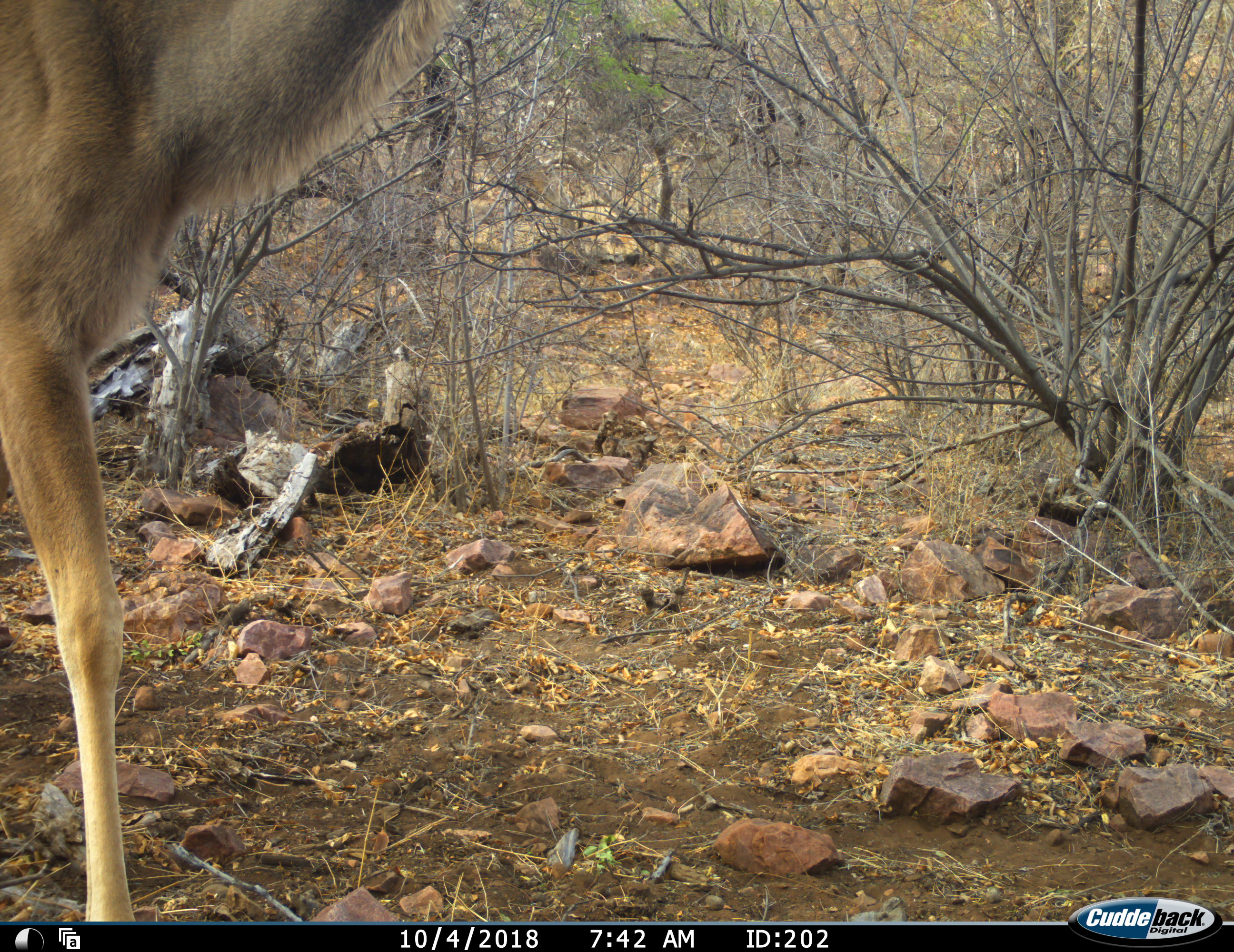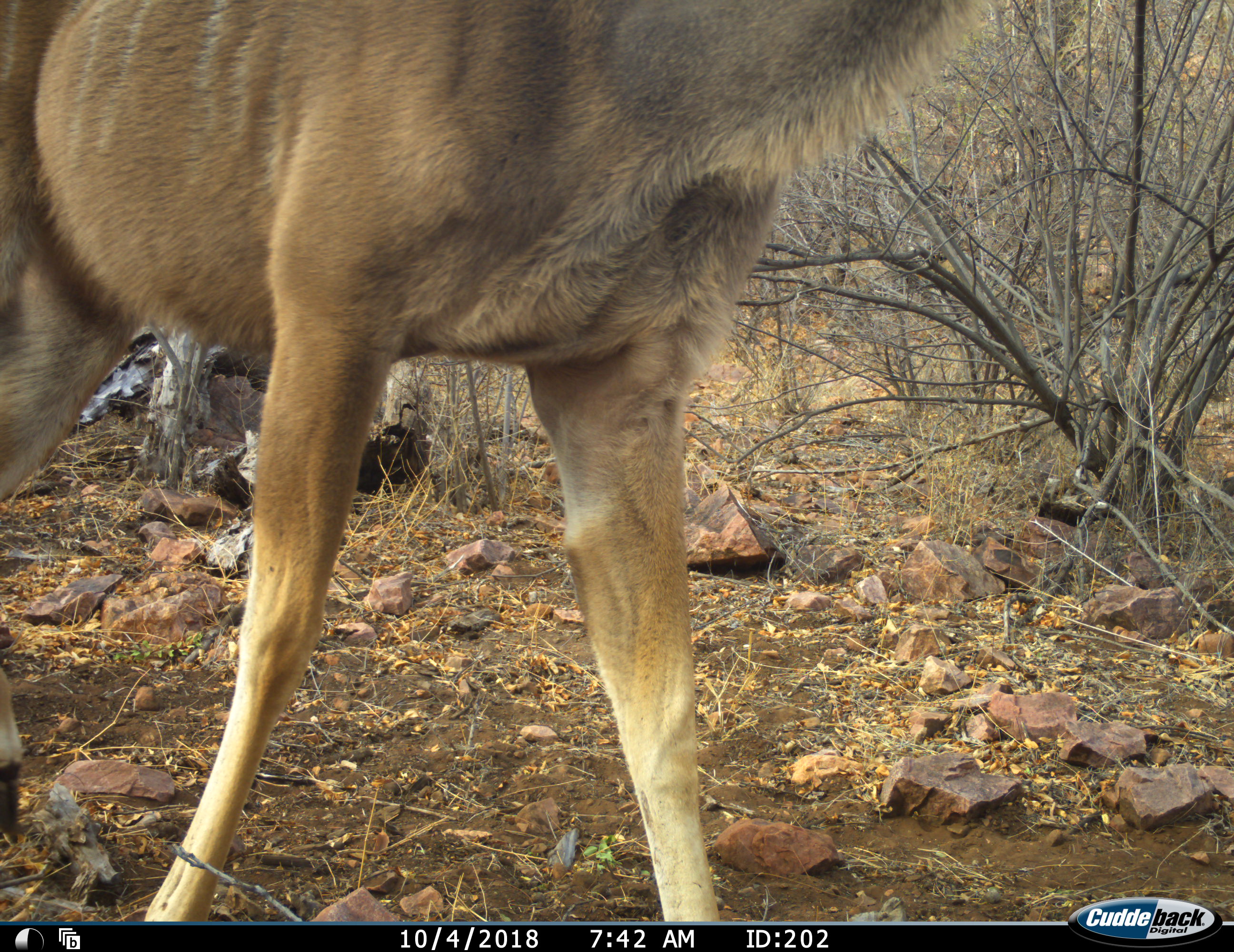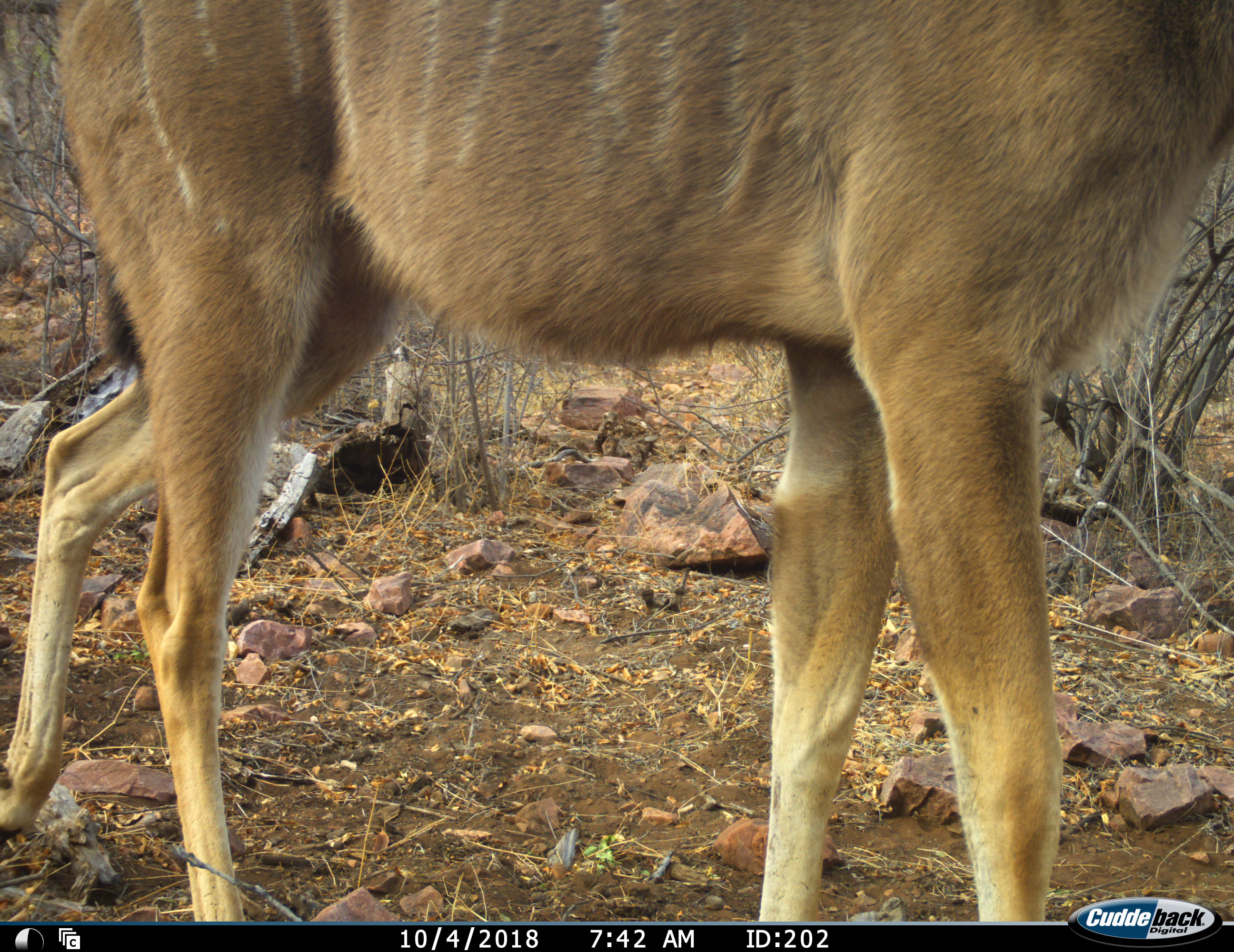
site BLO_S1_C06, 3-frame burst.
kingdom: Animalia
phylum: Chordata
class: Mammalia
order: Artiodactyla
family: Bovidae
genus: Tragelaphus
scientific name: Tragelaphus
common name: kudu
Kudu (Tragelaphus), count 1. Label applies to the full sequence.